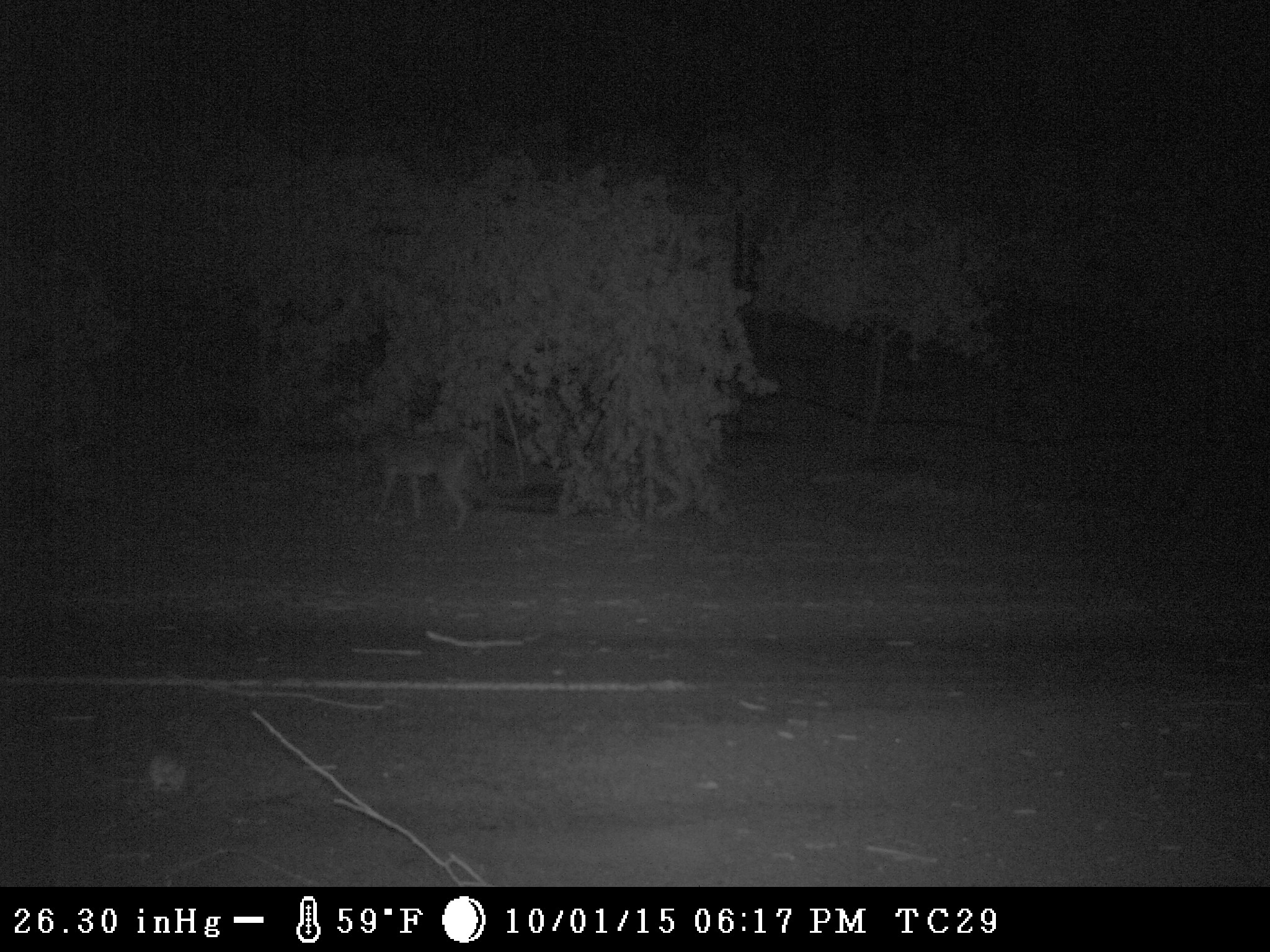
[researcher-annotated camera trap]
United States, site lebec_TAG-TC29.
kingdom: Animalia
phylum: Chordata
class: Mammalia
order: Carnivora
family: Canidae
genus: Canis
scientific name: Canis latrans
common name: coyote